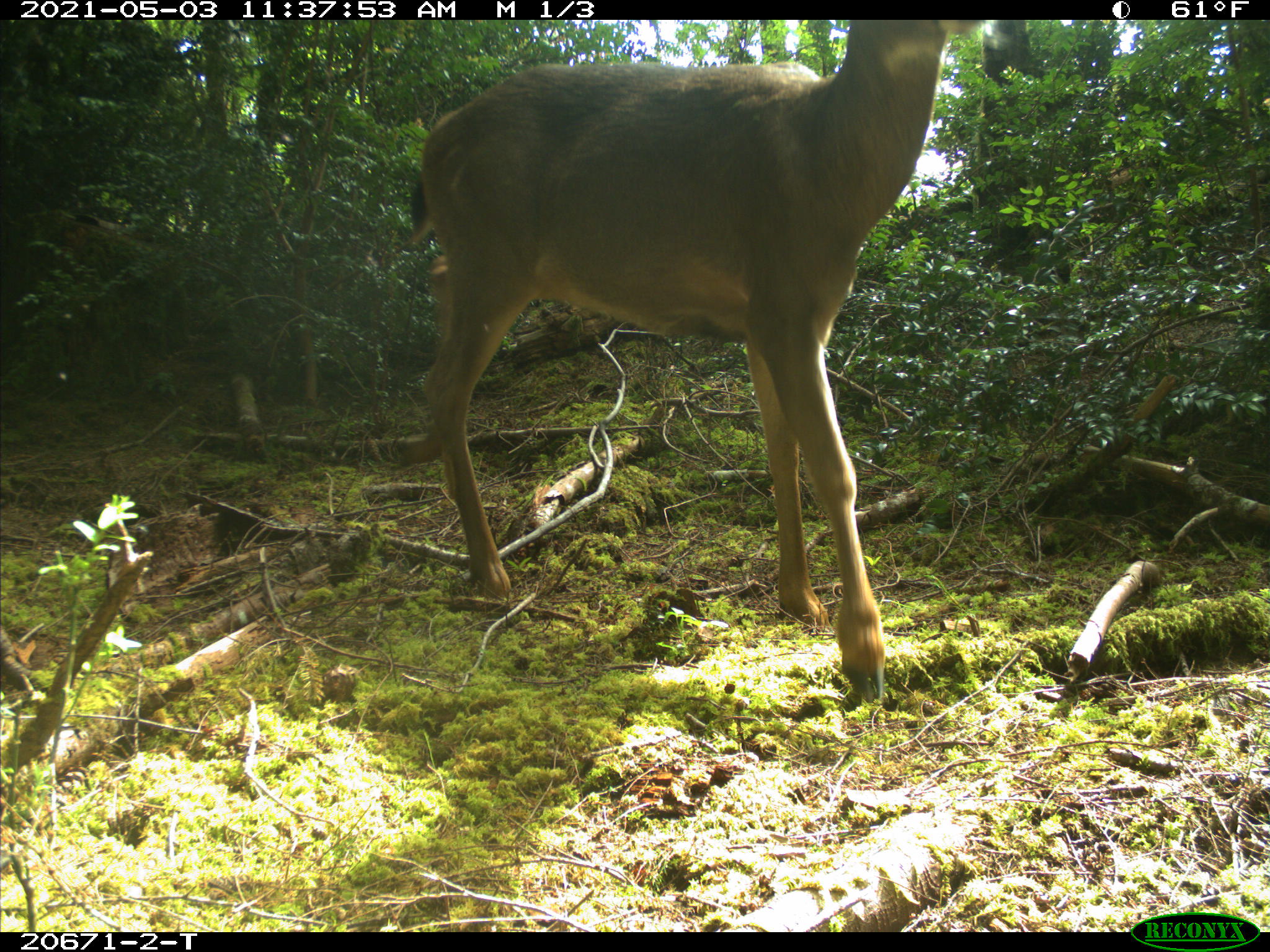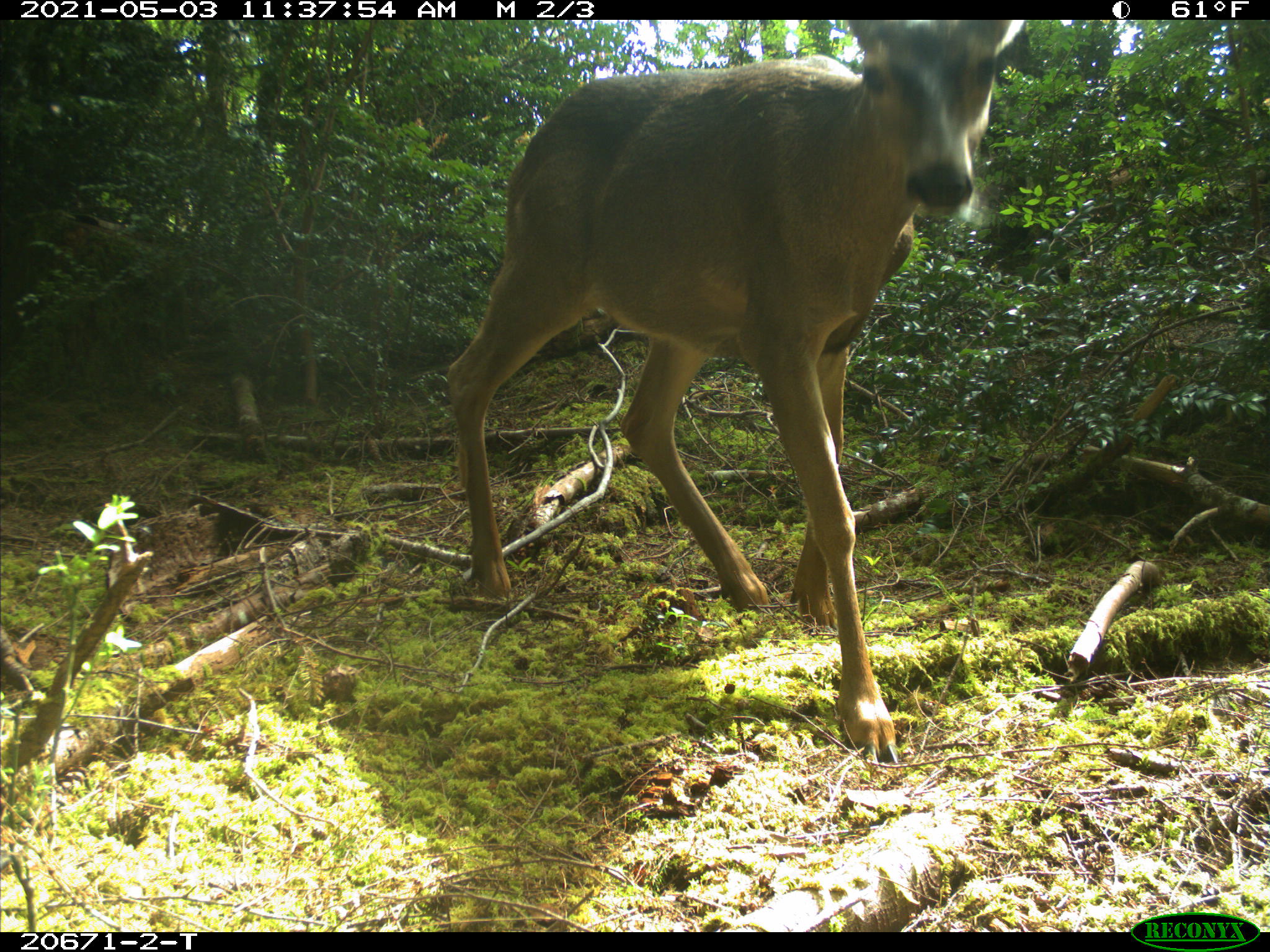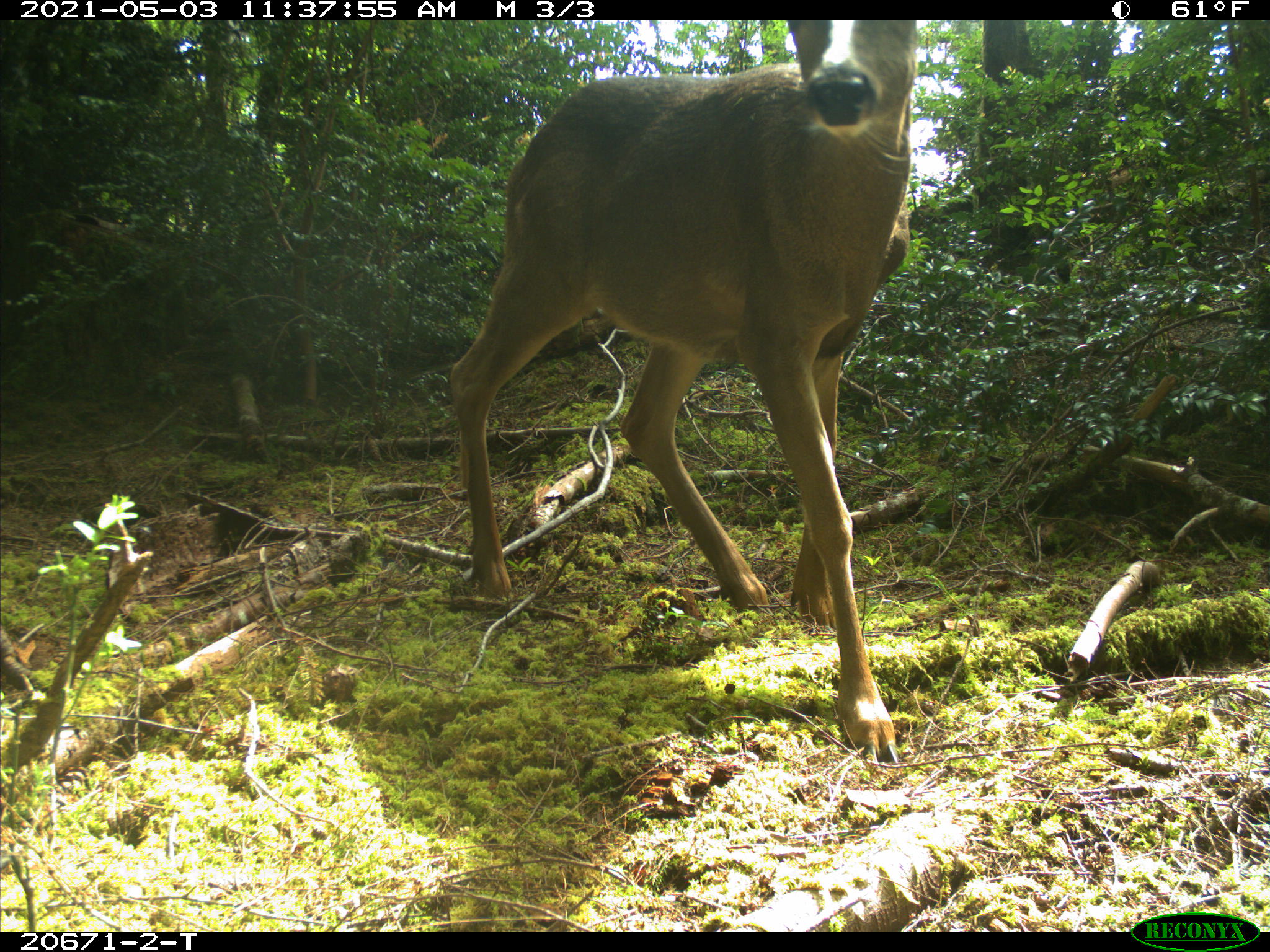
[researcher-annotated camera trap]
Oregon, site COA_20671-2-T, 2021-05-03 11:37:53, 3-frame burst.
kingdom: Animalia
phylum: Chordata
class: Mammalia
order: Artiodactyla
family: Cervidae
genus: Odocoileus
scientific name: Odocoileus hemionus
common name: black-tailed deer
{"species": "black-tailed deer (Odocoileus hemionus)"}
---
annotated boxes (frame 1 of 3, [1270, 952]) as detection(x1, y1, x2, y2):
black-tailed deer: detection(352, 19, 1015, 721)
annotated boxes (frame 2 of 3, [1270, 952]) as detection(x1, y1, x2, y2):
black-tailed deer: detection(416, 19, 1030, 770)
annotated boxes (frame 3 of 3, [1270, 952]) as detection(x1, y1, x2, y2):
black-tailed deer: detection(409, 19, 951, 775)